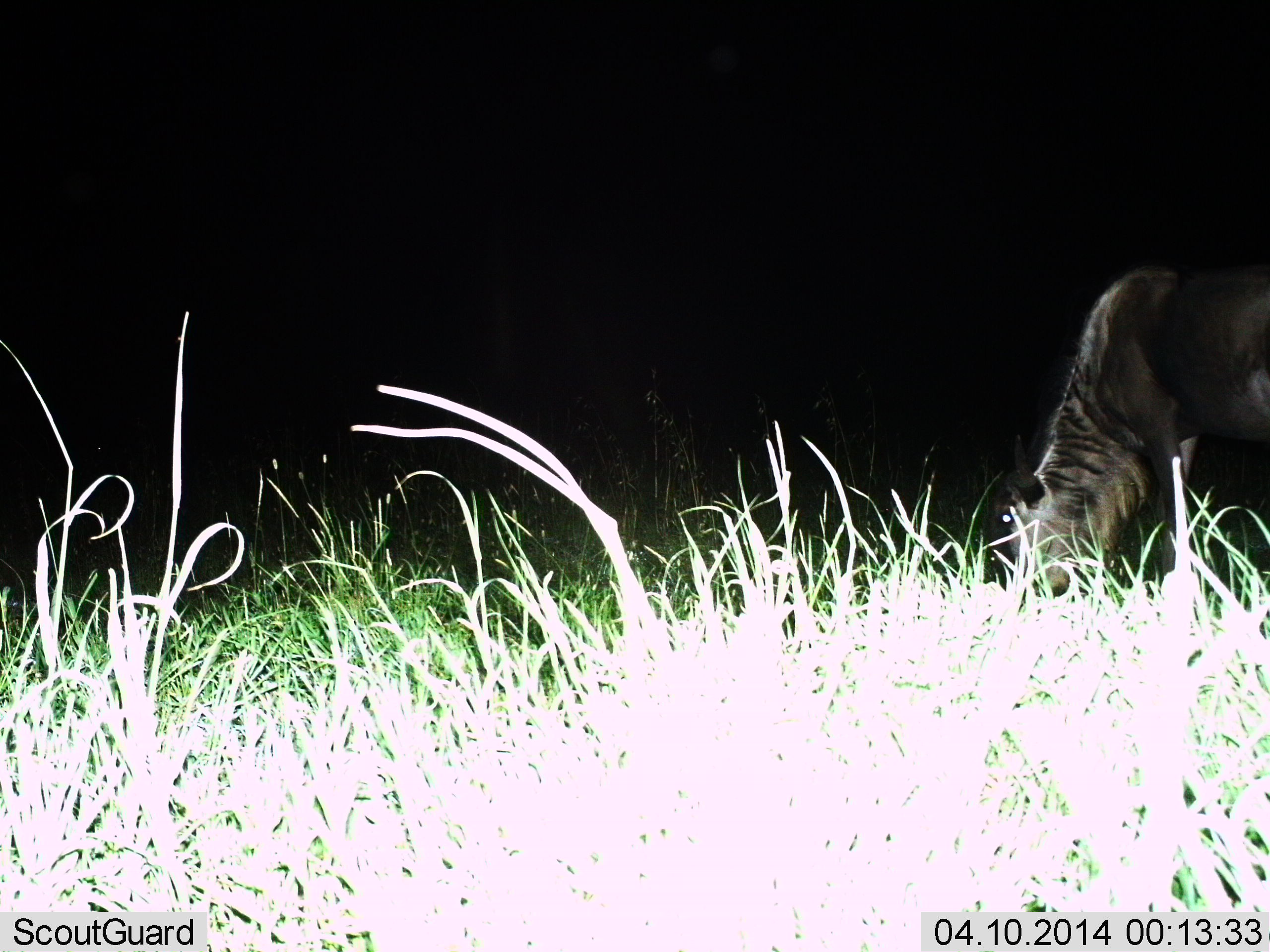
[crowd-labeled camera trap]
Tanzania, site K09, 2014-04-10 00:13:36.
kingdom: Animalia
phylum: Chordata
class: Mammalia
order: Artiodactyla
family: Bovidae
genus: Connochaetes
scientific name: Connochaetes taurinus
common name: blue wildebeest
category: wildebeest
Wildebeest (blue wildebeest) (Connochaetes taurinus), count 1. Behavior (volunteer vote fractions): standing 16%, resting 0%, moving 0%, interacting 2%. Young present (vote fraction): 0%. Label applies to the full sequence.